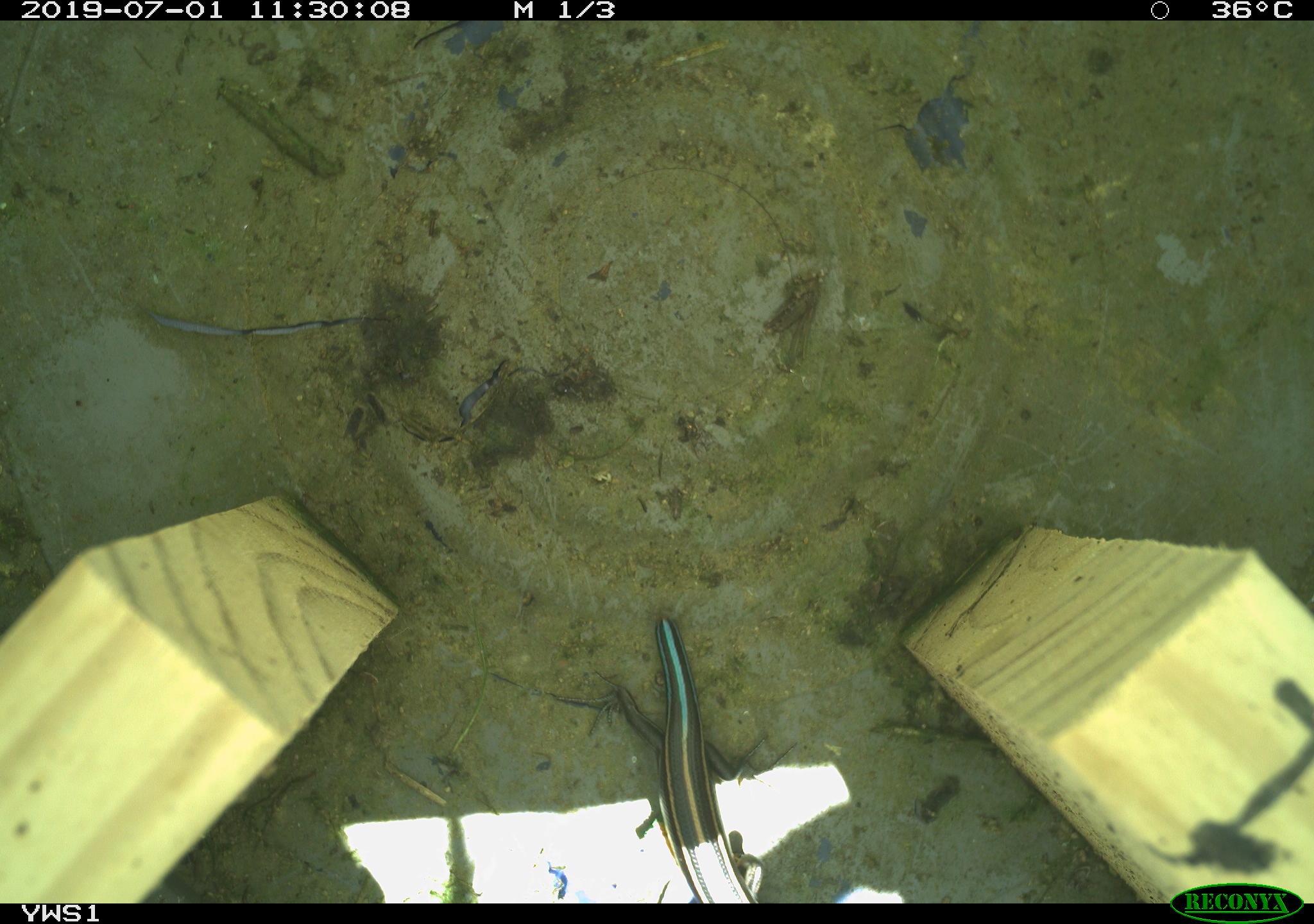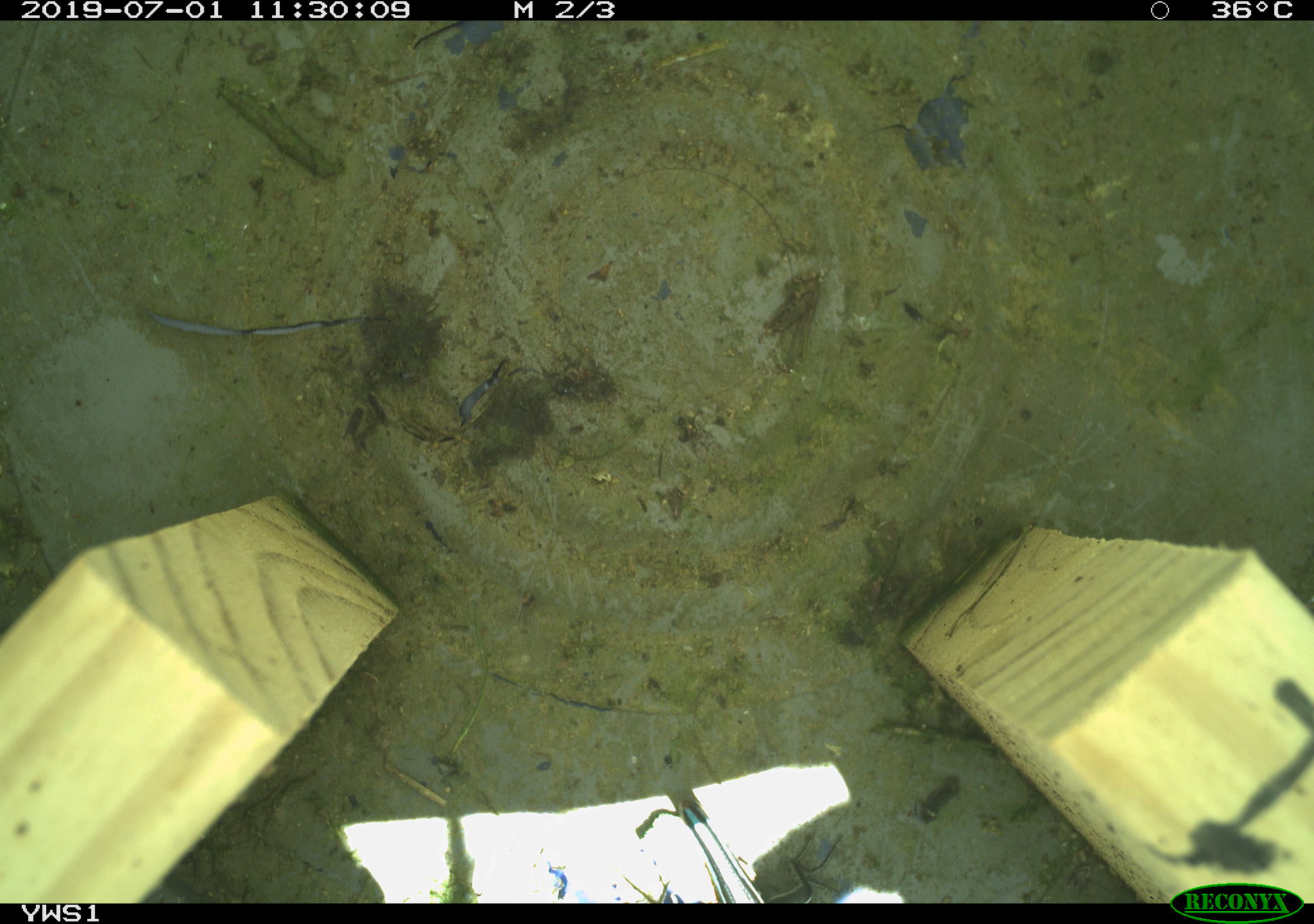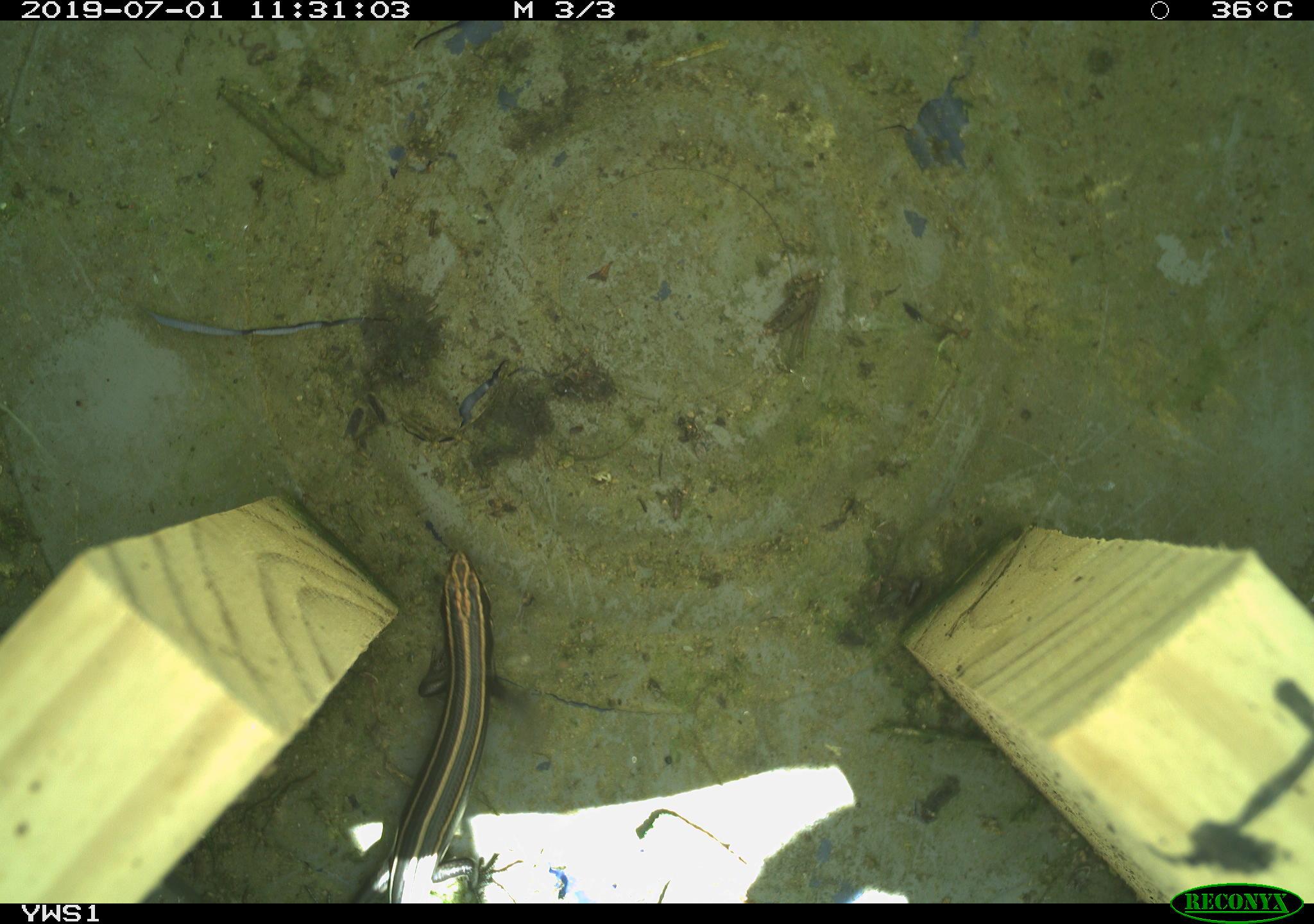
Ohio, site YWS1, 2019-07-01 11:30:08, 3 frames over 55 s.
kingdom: Animalia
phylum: Chordata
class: Reptilia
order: Squamata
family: Scincidae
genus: Plestiodon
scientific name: Plestiodon fasciatus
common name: common five-lined skink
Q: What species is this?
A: Common five-lined skink (Plestiodon fasciatus).